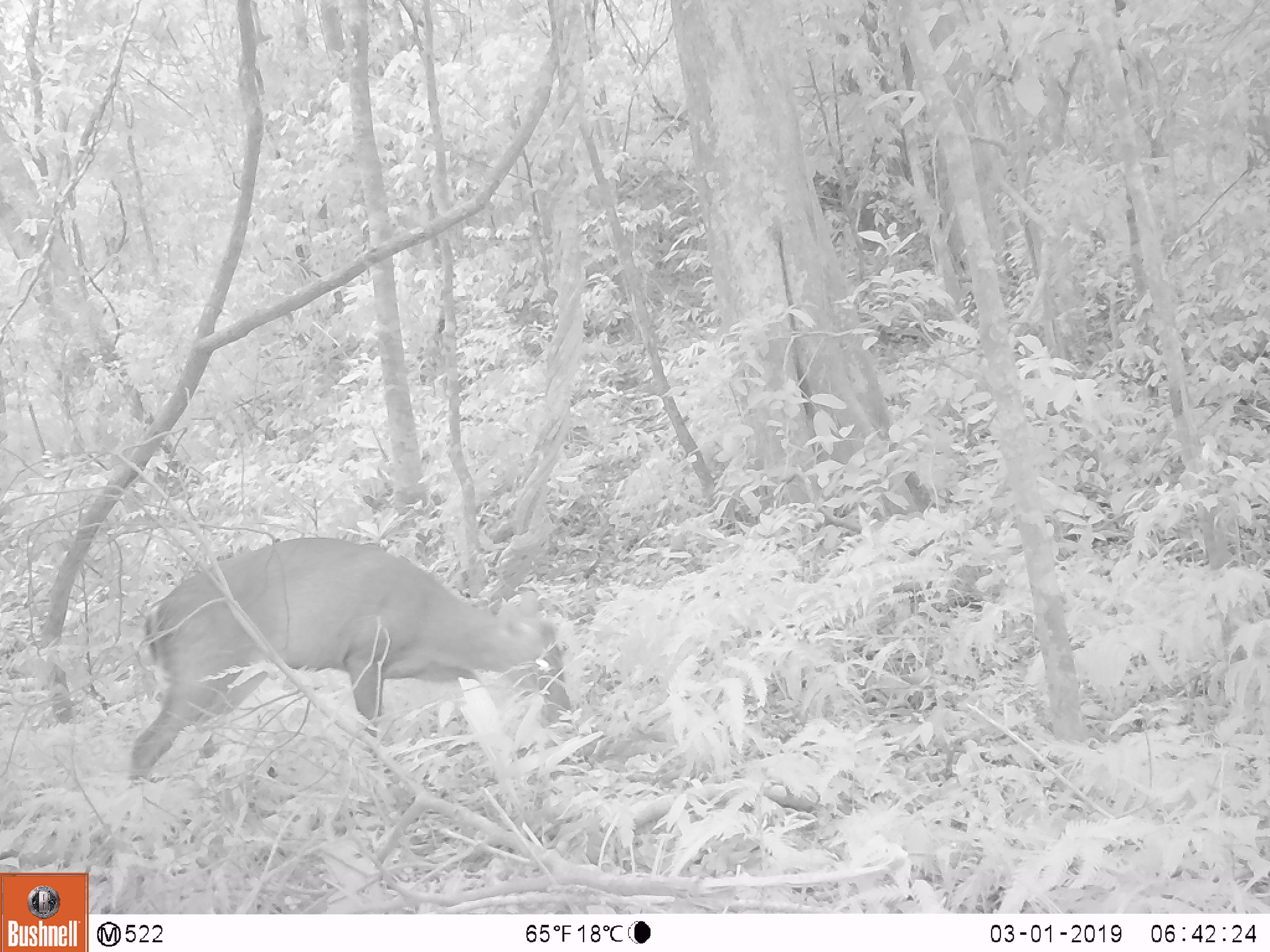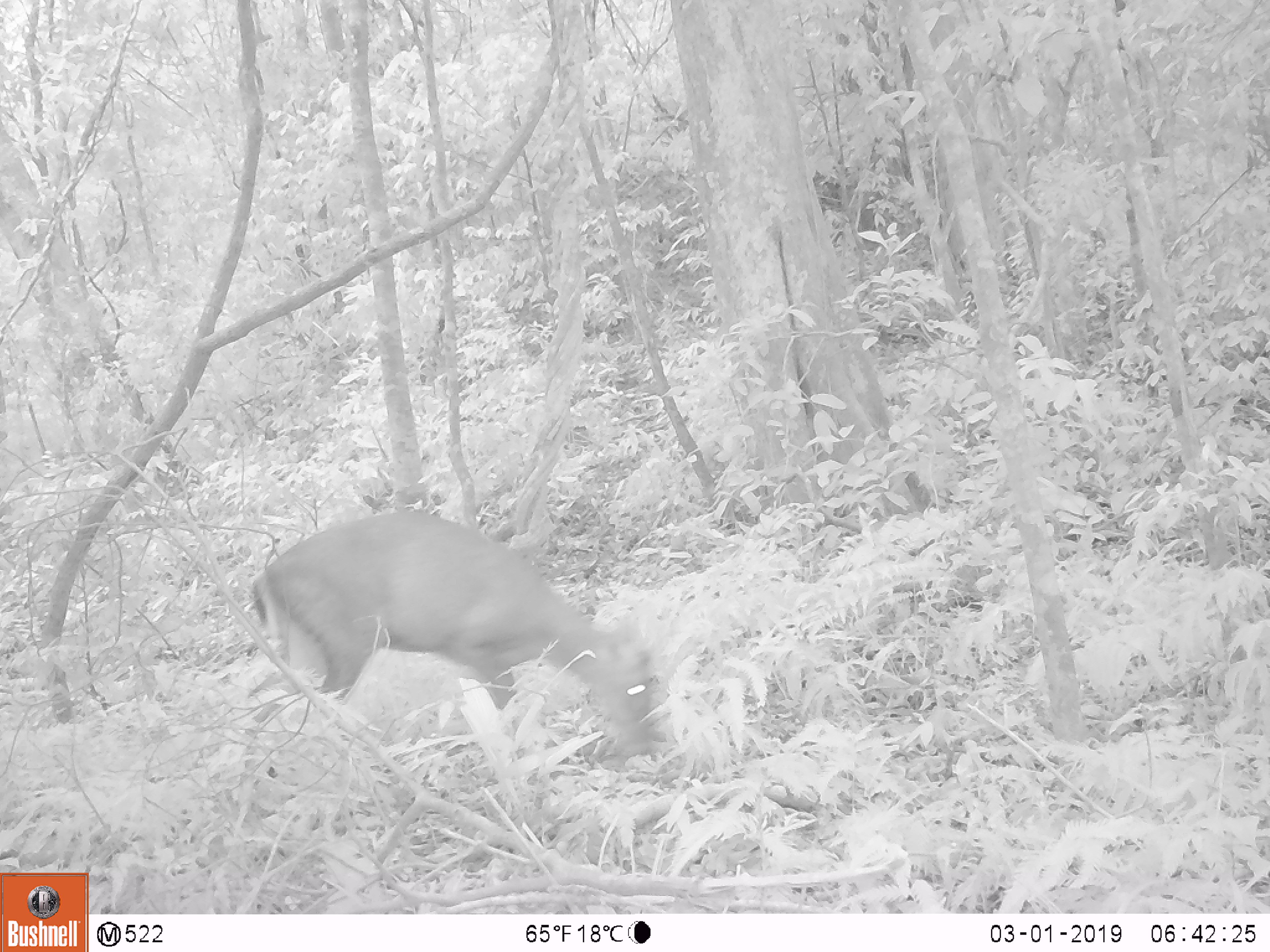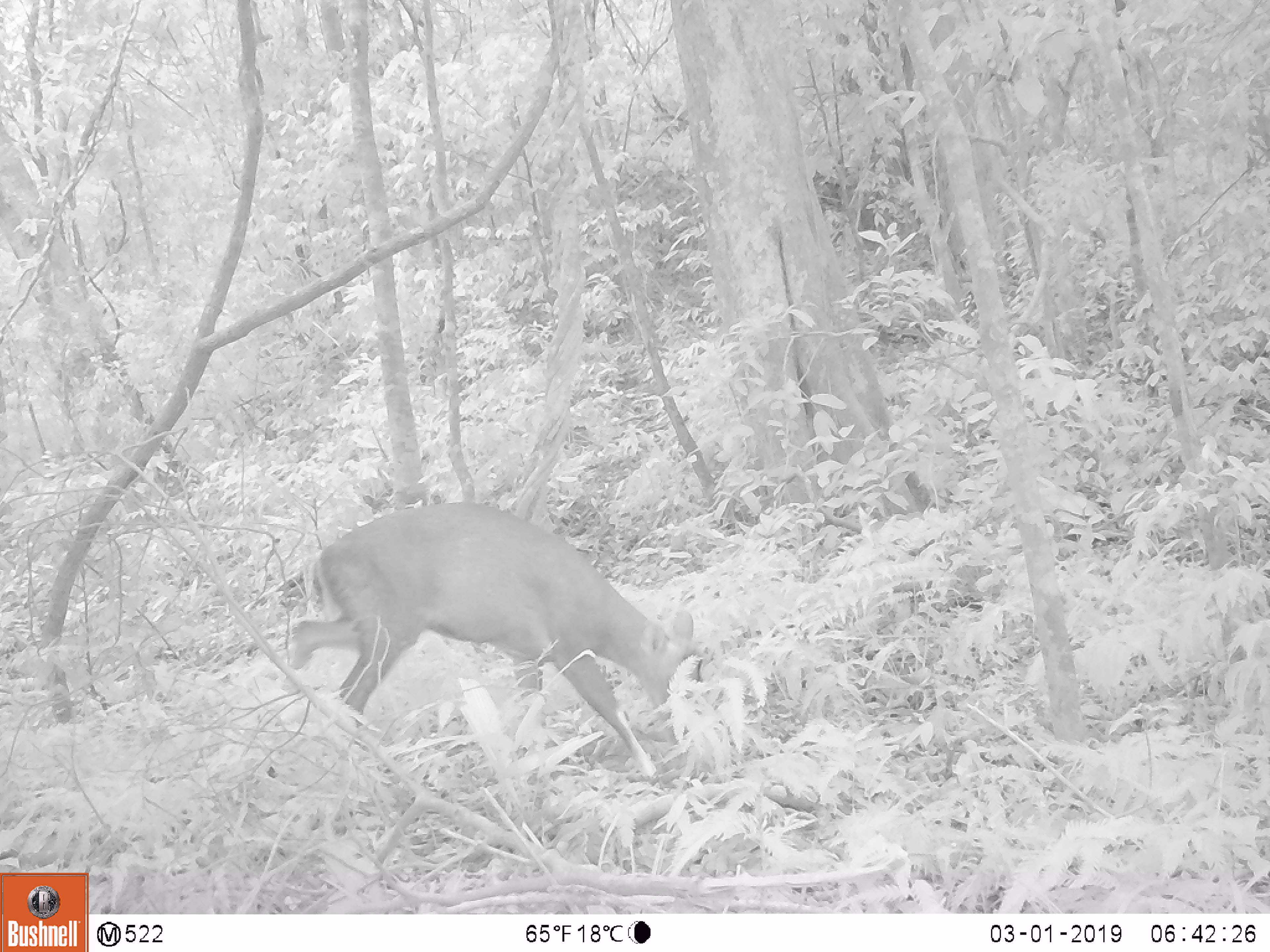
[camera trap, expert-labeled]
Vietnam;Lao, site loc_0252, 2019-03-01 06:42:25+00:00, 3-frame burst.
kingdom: Animalia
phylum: Chordata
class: Mammalia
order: Artiodactyla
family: Cervidae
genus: Muntiacus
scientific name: Muntiacus rooseveltorum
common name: roosevelt's muntjac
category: roosevelts muntjac group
Roosevelts muntjac group (roosevelt's muntjac) (Muntiacus rooseveltorum). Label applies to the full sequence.